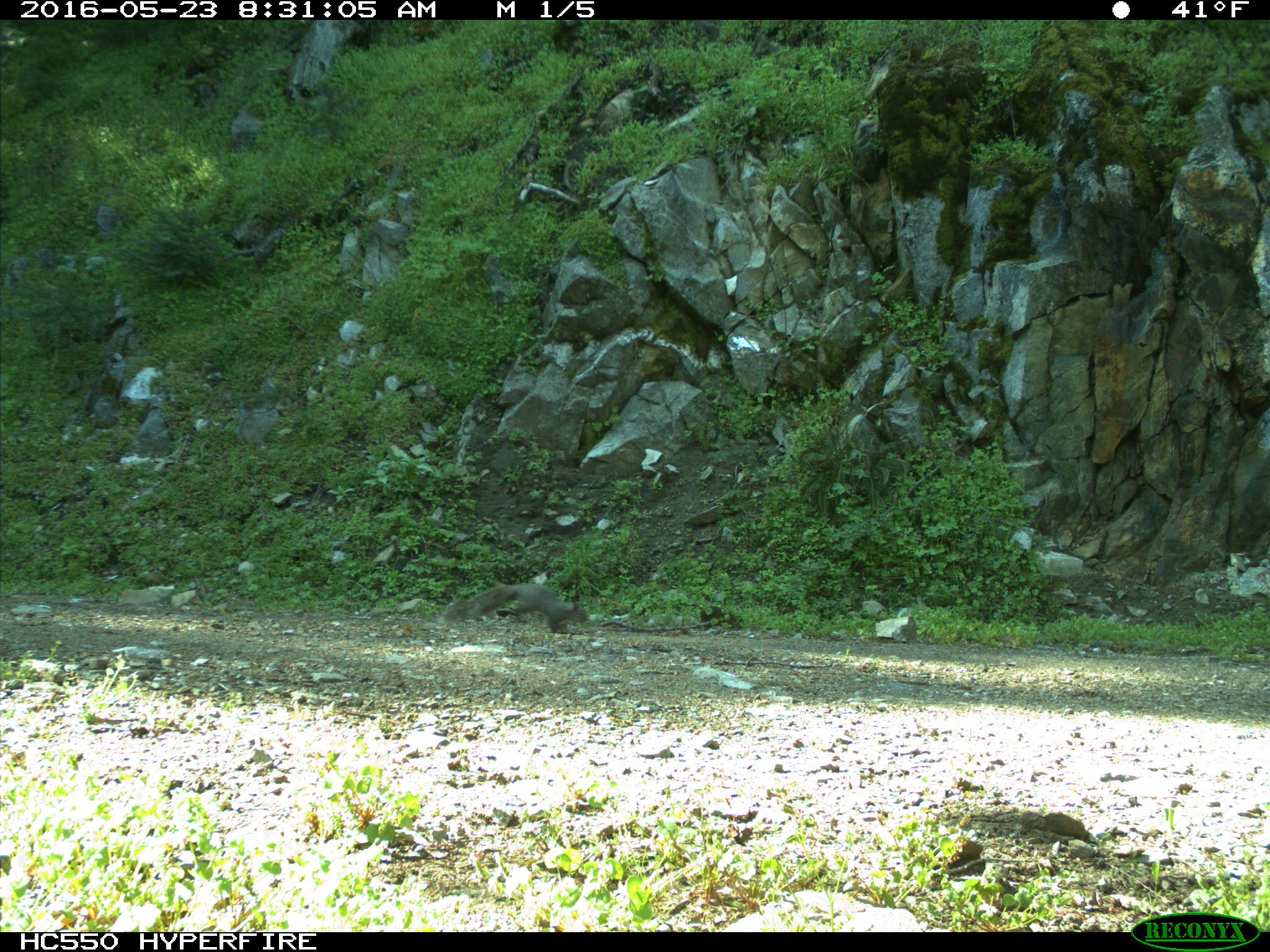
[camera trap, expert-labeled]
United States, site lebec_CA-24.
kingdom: Animalia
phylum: Chordata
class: Mammalia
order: Rodentia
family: Sciuridae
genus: Sciurus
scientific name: Sciurus carolinensis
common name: eastern gray squirrel